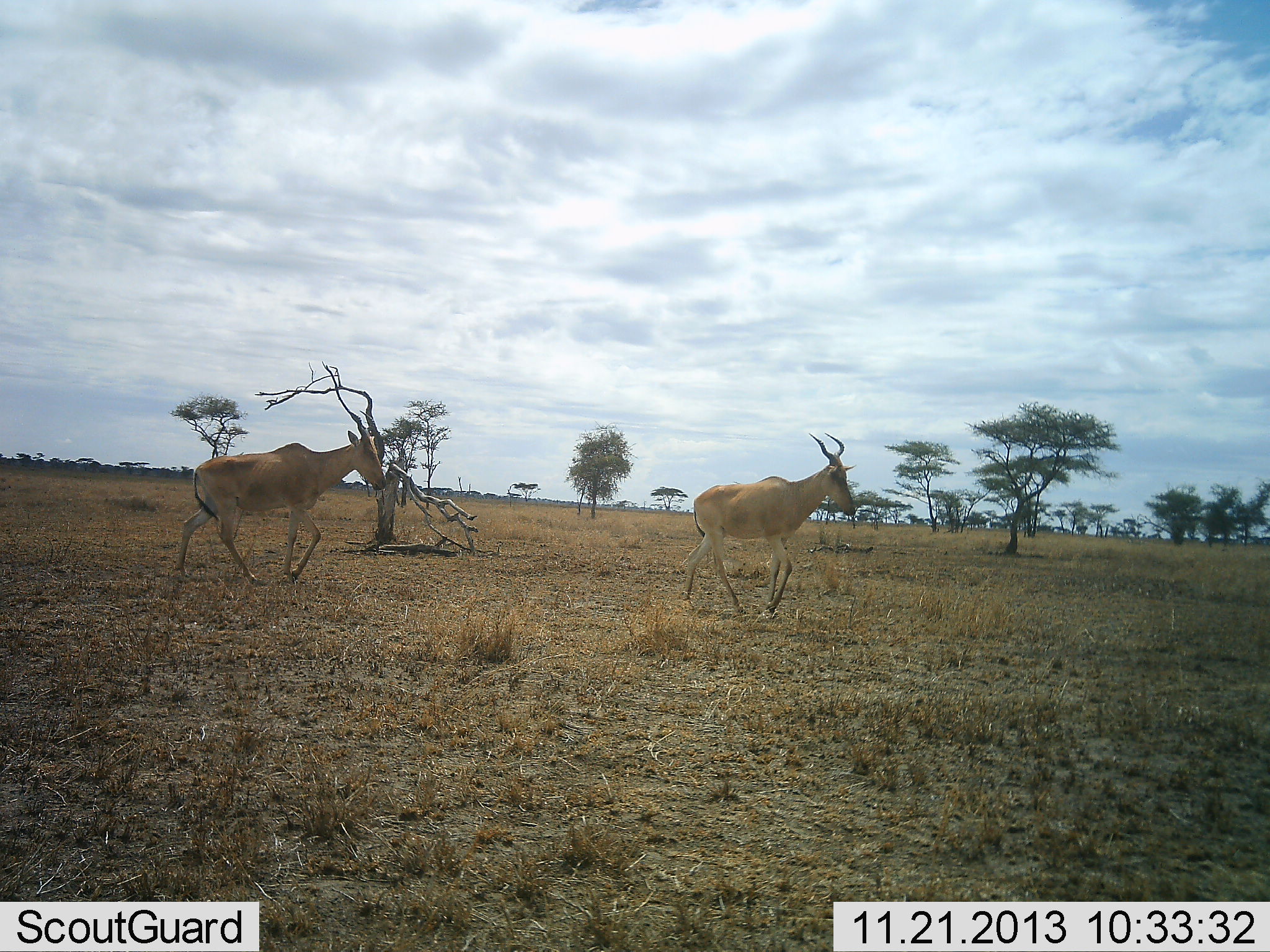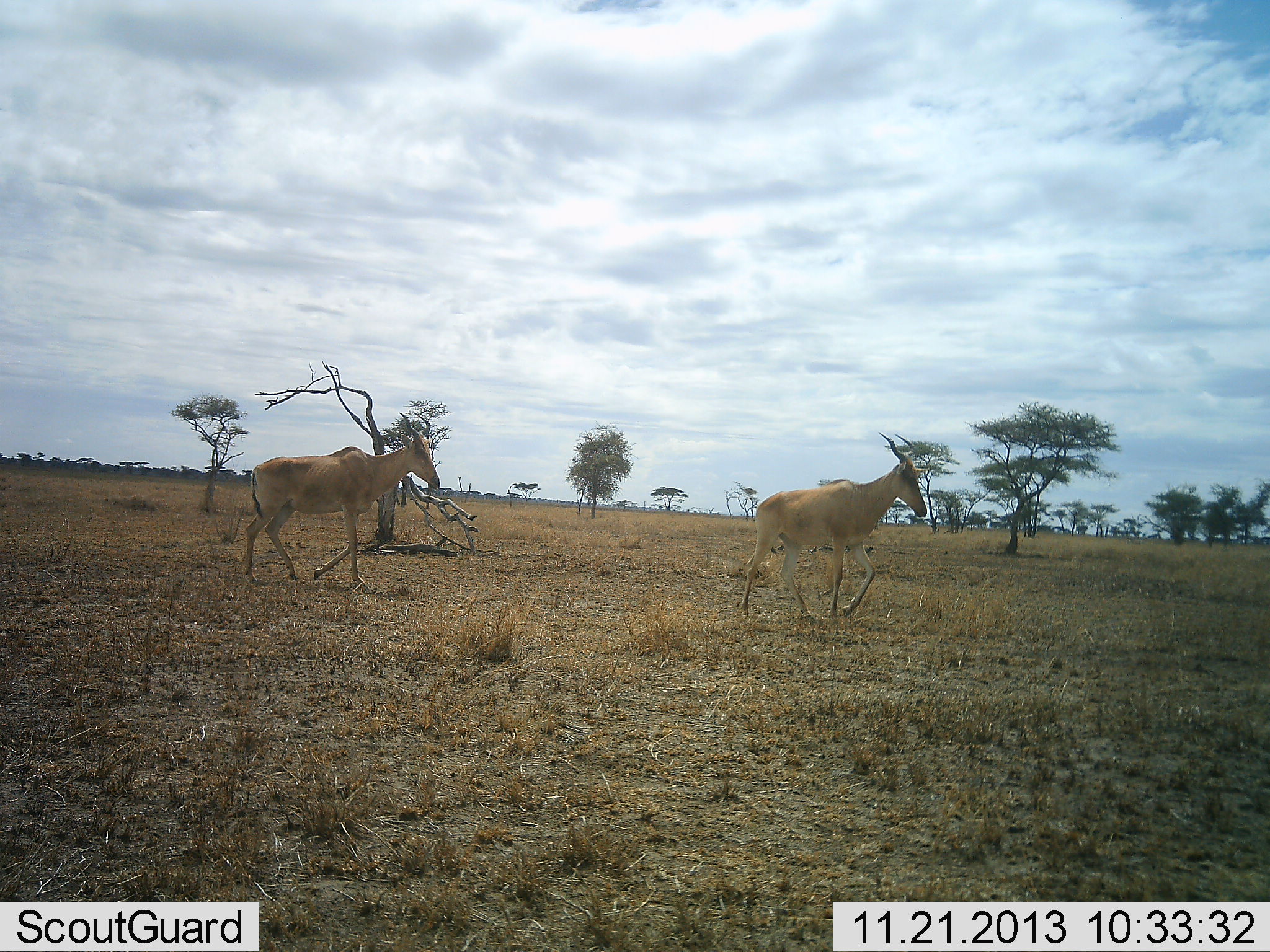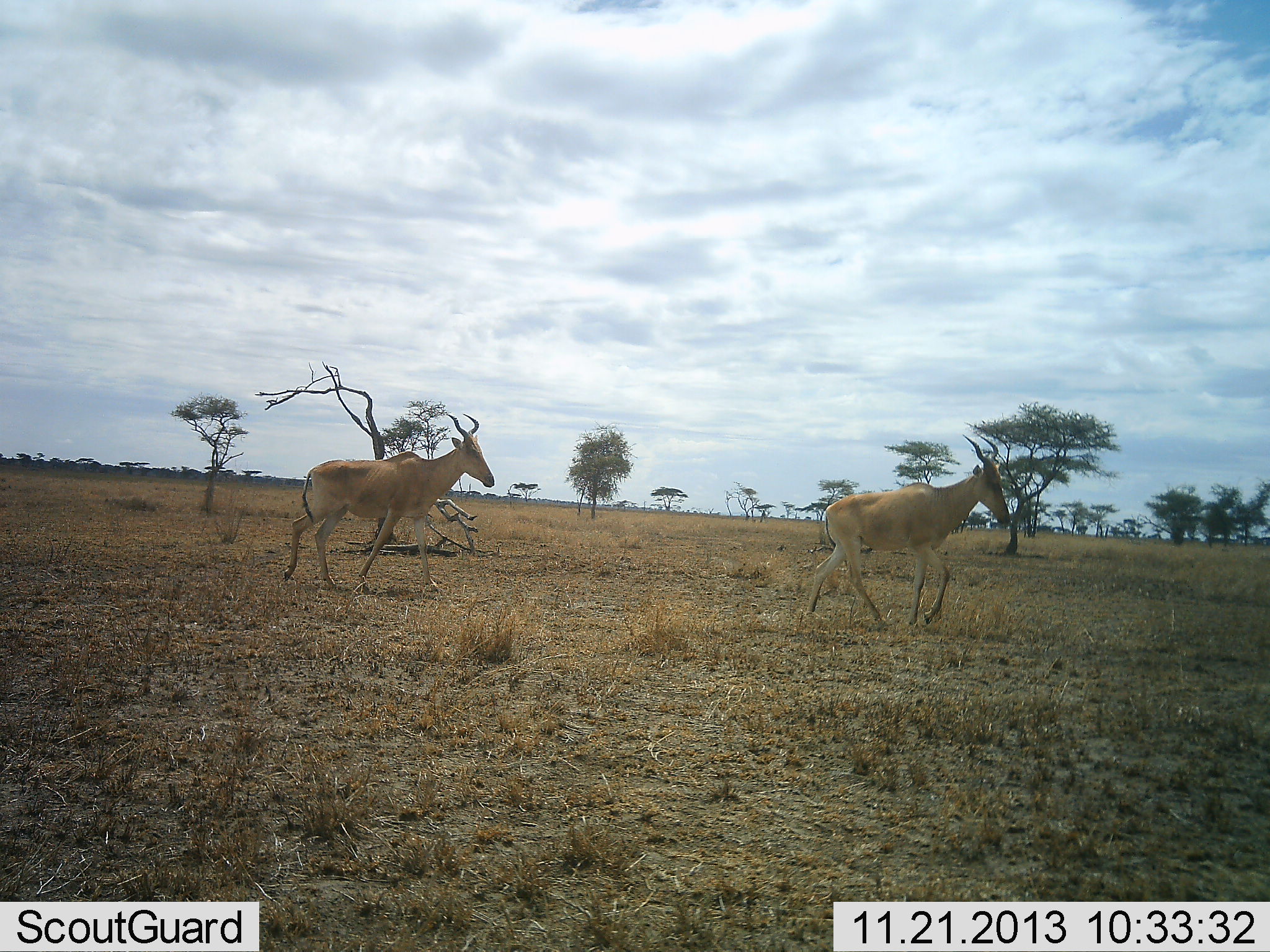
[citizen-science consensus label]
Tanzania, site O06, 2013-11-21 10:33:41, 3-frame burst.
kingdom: Animalia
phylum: Chordata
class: Mammalia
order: Artiodactyla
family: Bovidae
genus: Alcelaphus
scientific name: Alcelaphus buselaphus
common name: hartebeest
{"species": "hartebeest (Alcelaphus buselaphus)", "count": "2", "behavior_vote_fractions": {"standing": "0%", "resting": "0%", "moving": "100%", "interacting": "0%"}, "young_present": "0%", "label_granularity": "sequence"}